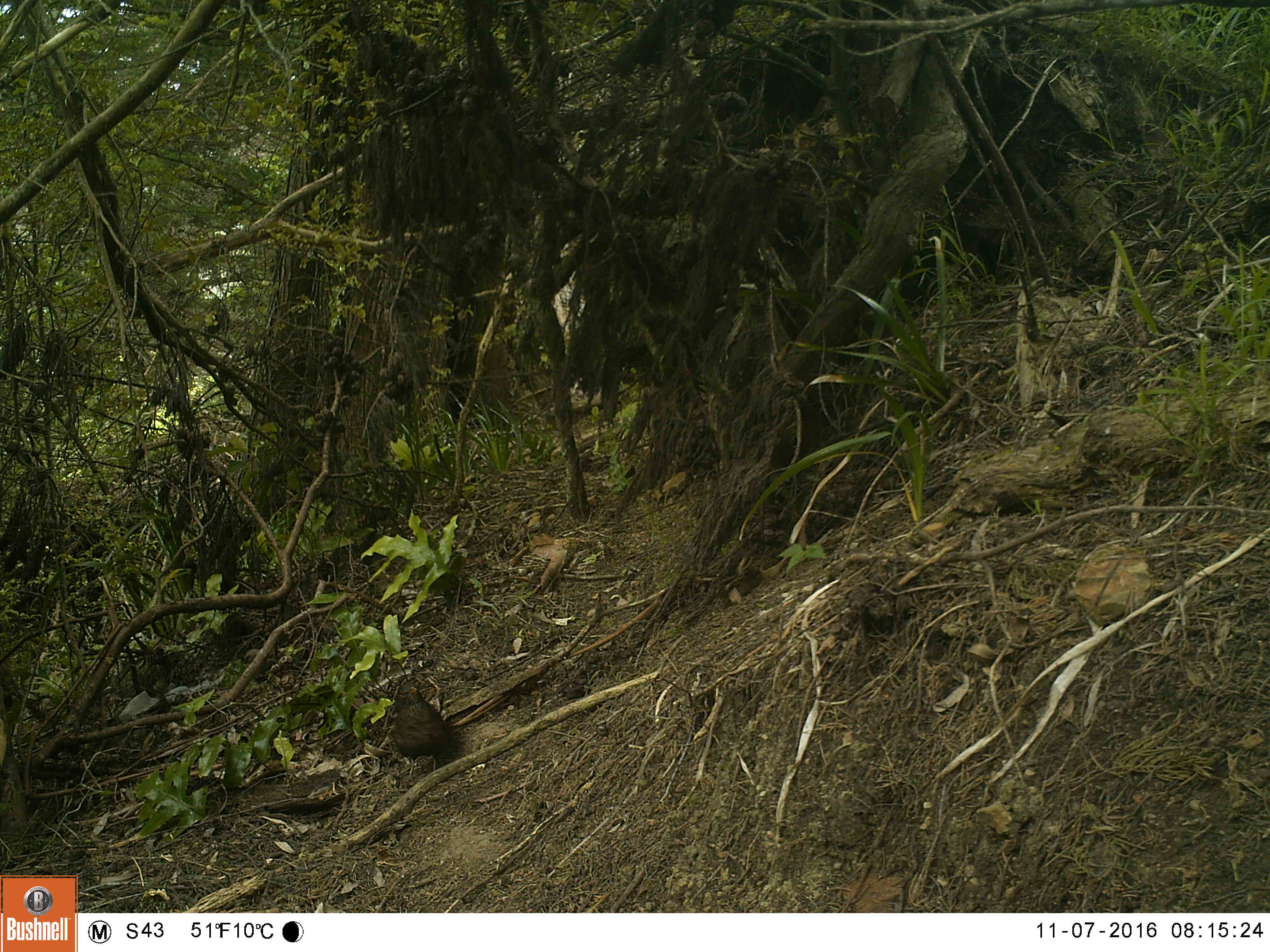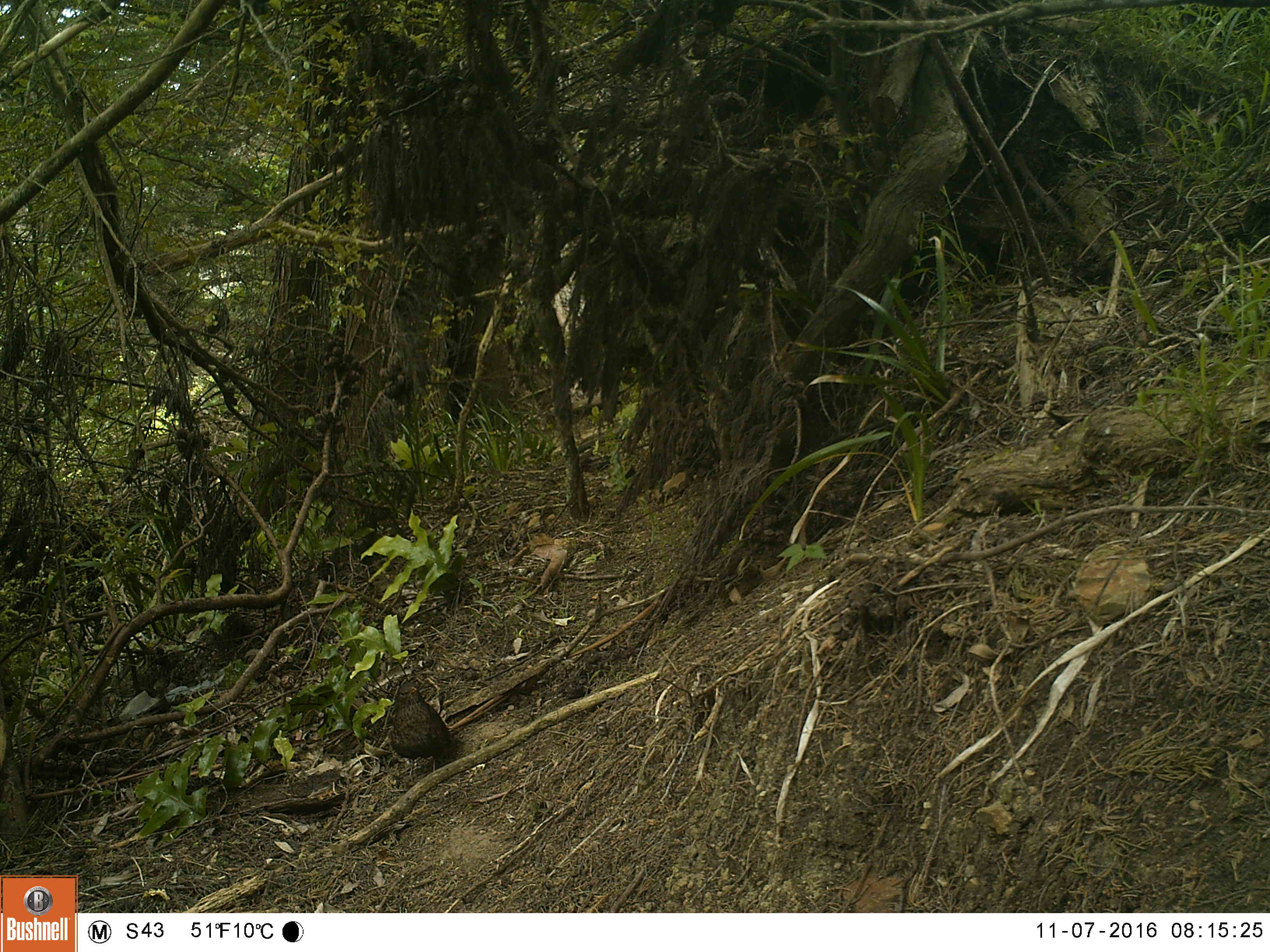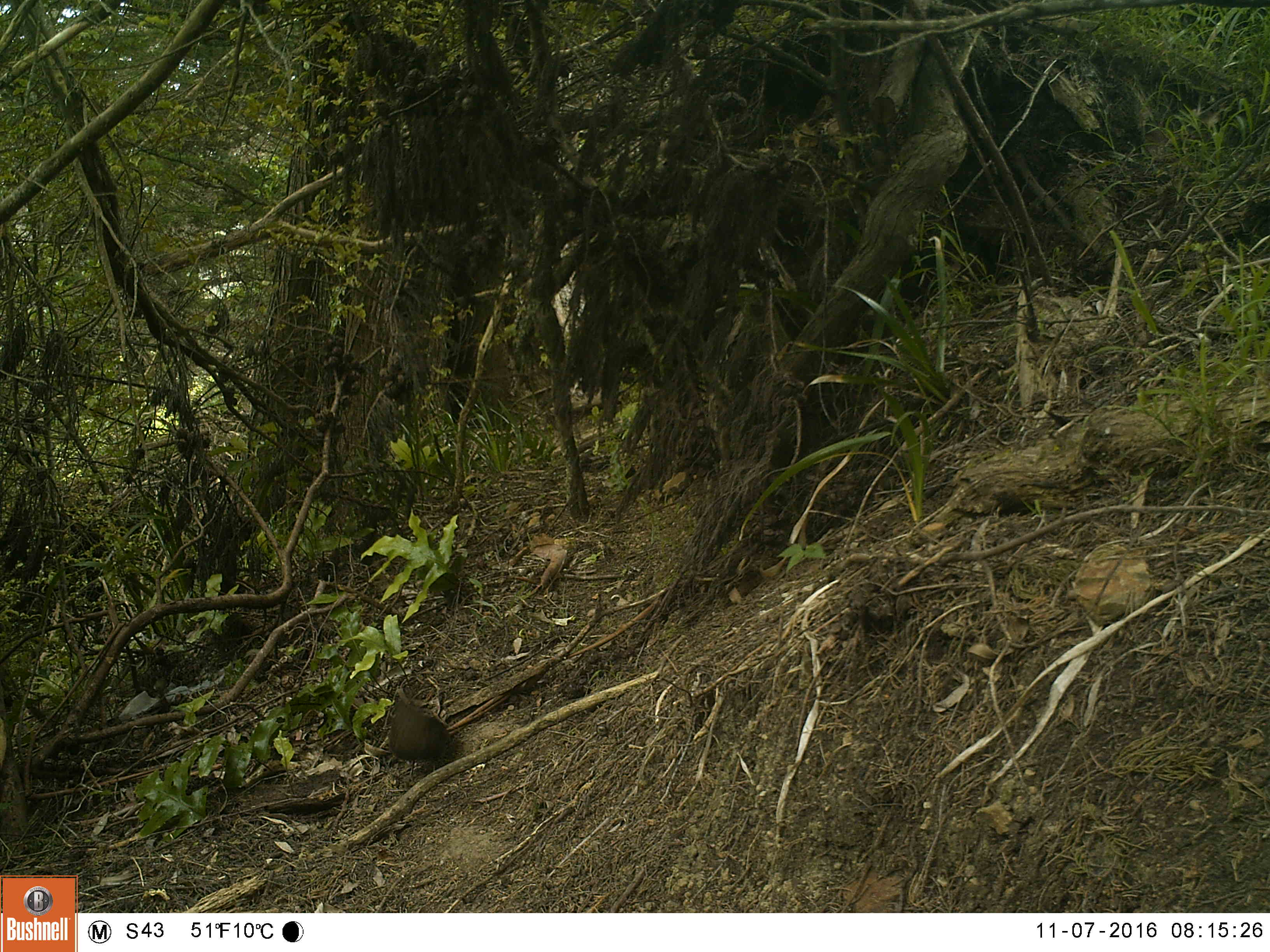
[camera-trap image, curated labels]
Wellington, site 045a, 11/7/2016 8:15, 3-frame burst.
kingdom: Animalia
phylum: Chordata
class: Aves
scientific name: Aves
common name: bird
Bird (Aves).